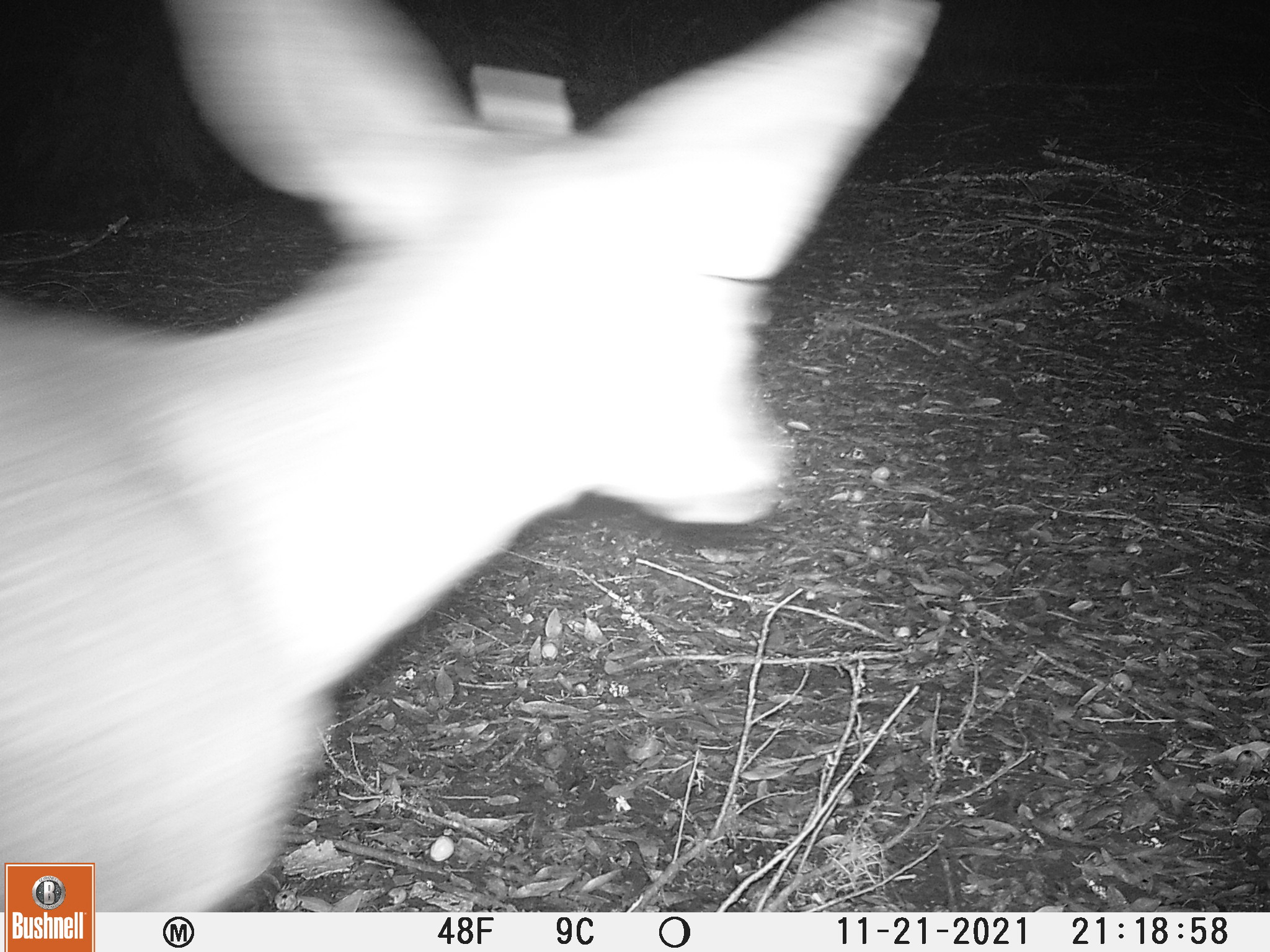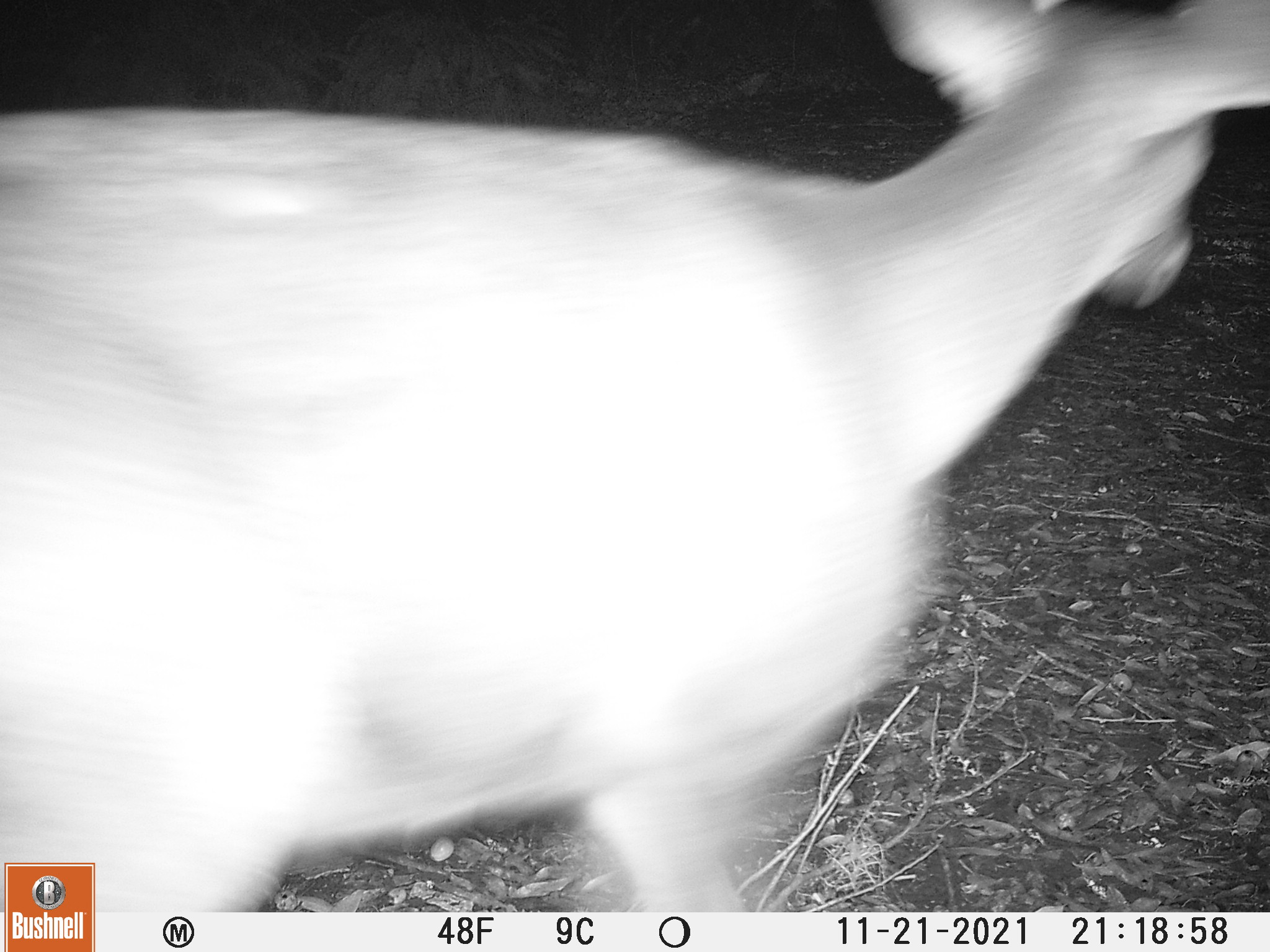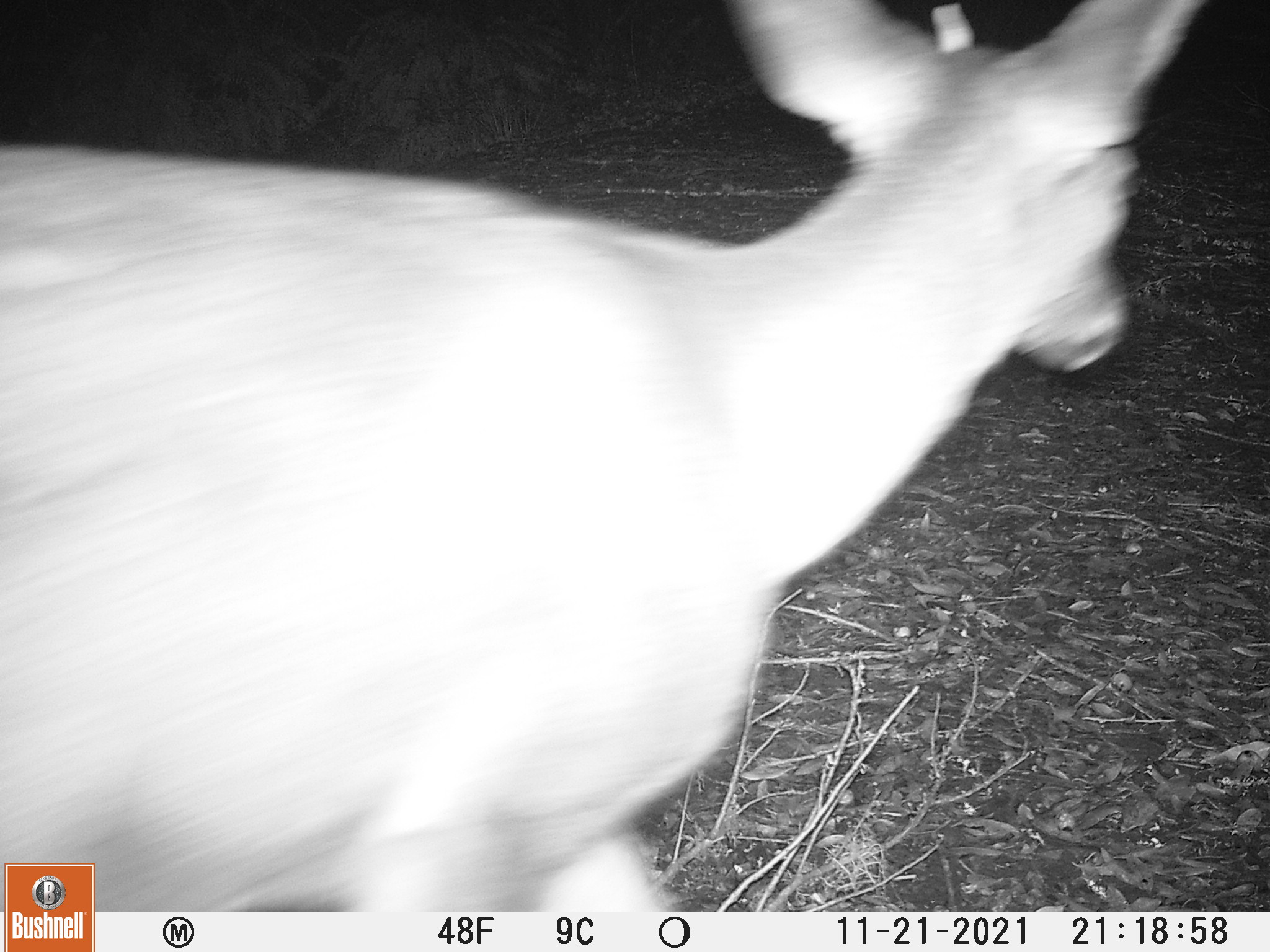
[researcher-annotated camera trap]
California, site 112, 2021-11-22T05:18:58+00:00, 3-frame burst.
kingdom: Animalia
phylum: Chordata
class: Mammalia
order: Artiodactyla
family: Cervidae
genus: Odocoileus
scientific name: Odocoileus hemionus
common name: mule deer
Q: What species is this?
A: Mule deer (Odocoileus hemionus).